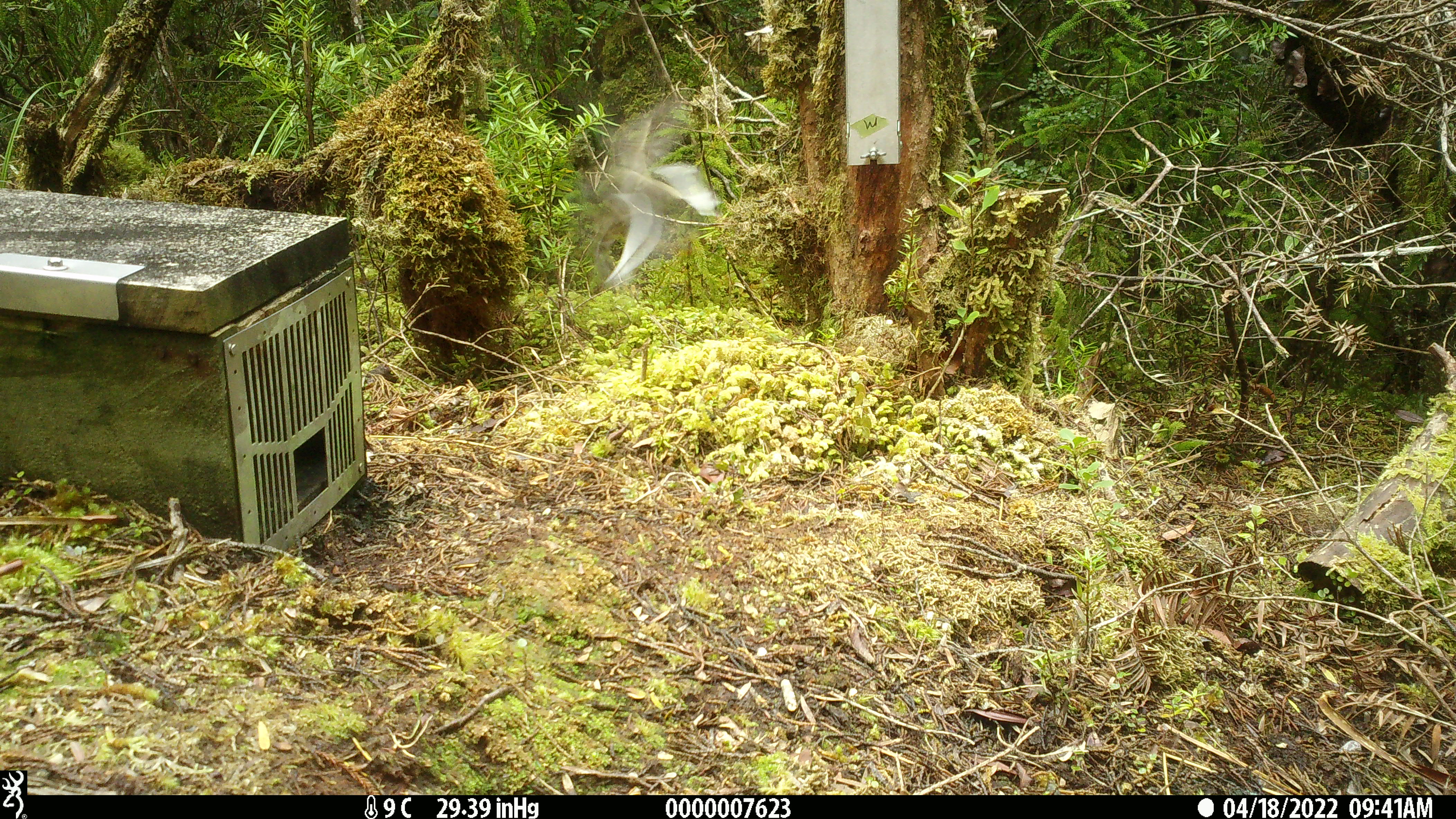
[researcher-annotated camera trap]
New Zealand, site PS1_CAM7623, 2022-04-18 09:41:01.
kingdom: Animalia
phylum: Chordata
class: Aves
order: Passeriformes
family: Petroicidae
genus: Petroica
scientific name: Petroica macrocephala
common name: tomtit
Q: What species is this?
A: Tomtit (Petroica macrocephala).